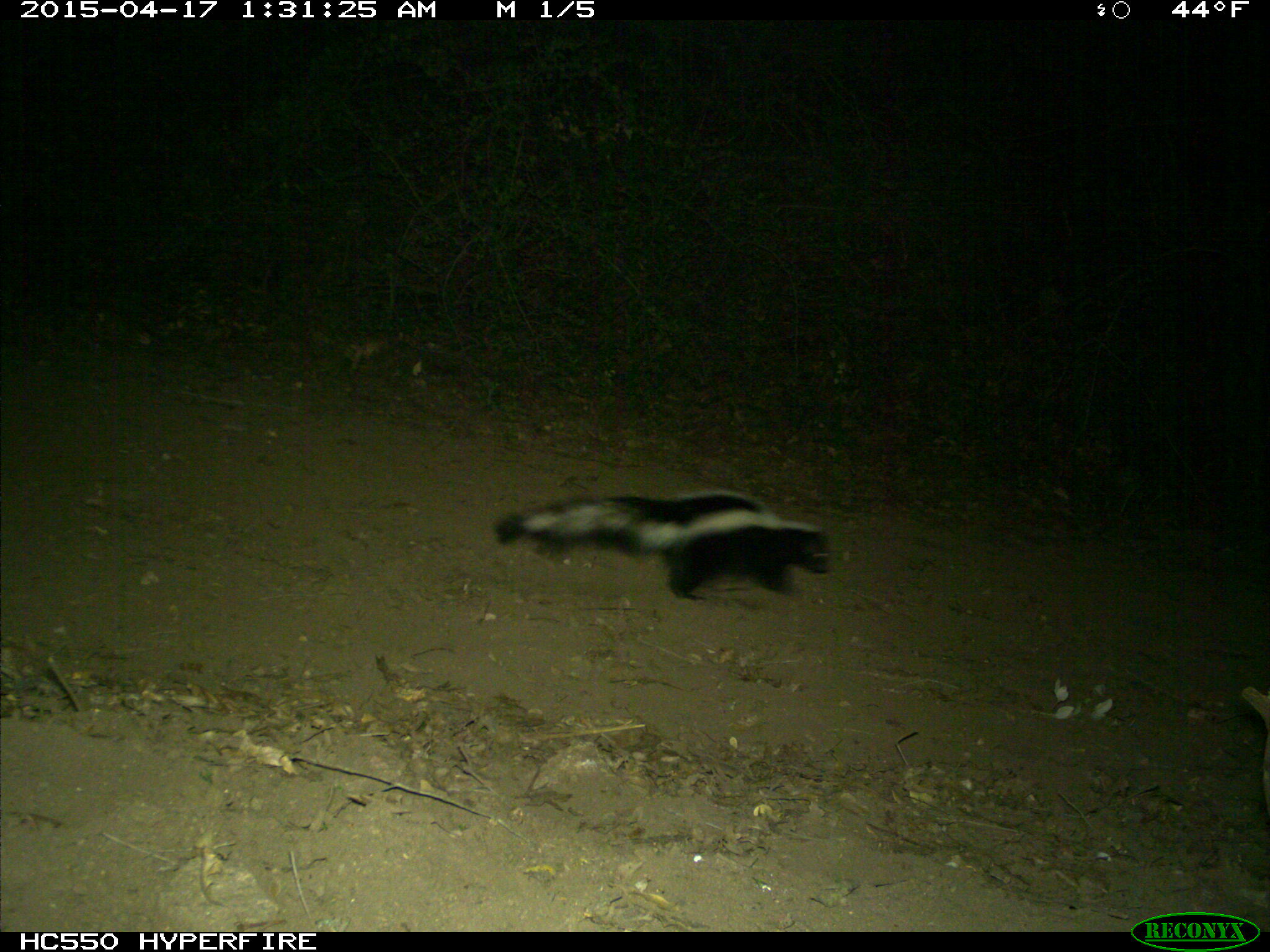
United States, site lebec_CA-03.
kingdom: Animalia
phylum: Chordata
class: Mammalia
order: Carnivora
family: Mephitidae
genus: Mephitis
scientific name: Mephitis mephitis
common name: striped skunk